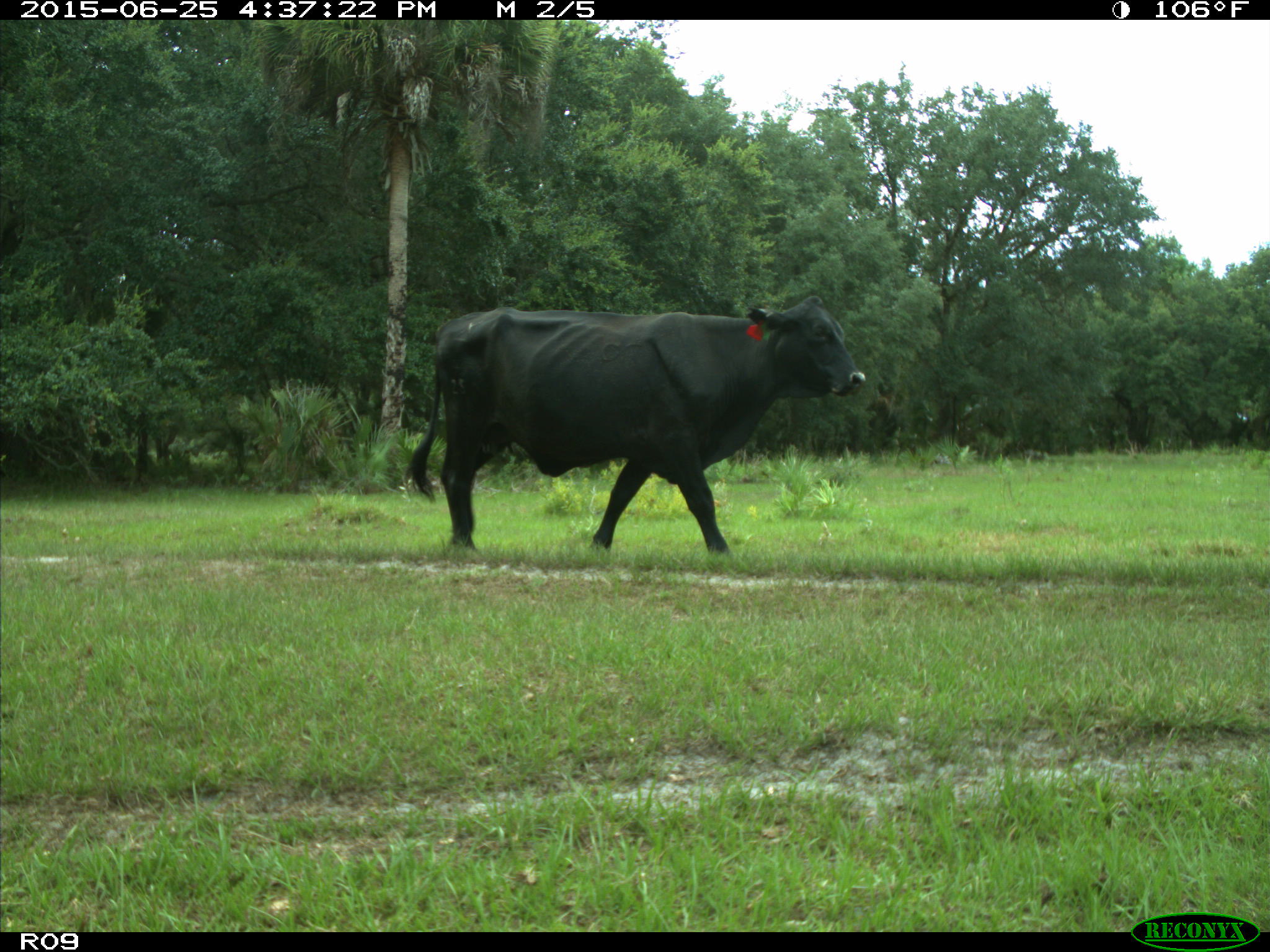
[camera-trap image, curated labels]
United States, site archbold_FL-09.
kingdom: Animalia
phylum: Chordata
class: Mammalia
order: Artiodactyla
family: Bovidae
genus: Bos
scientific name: Bos taurus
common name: domestic cow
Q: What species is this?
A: Bos taurus (domestic cow).